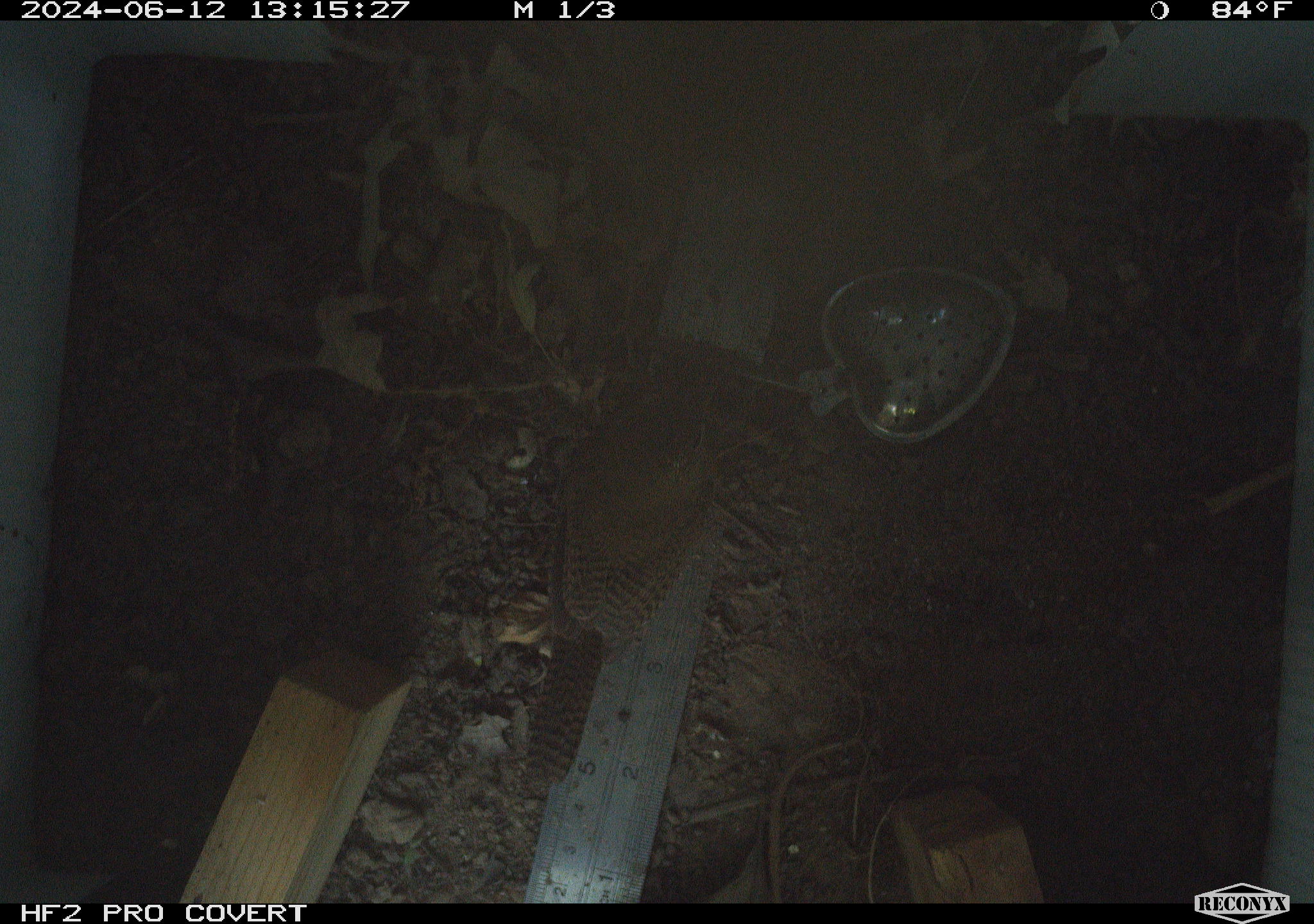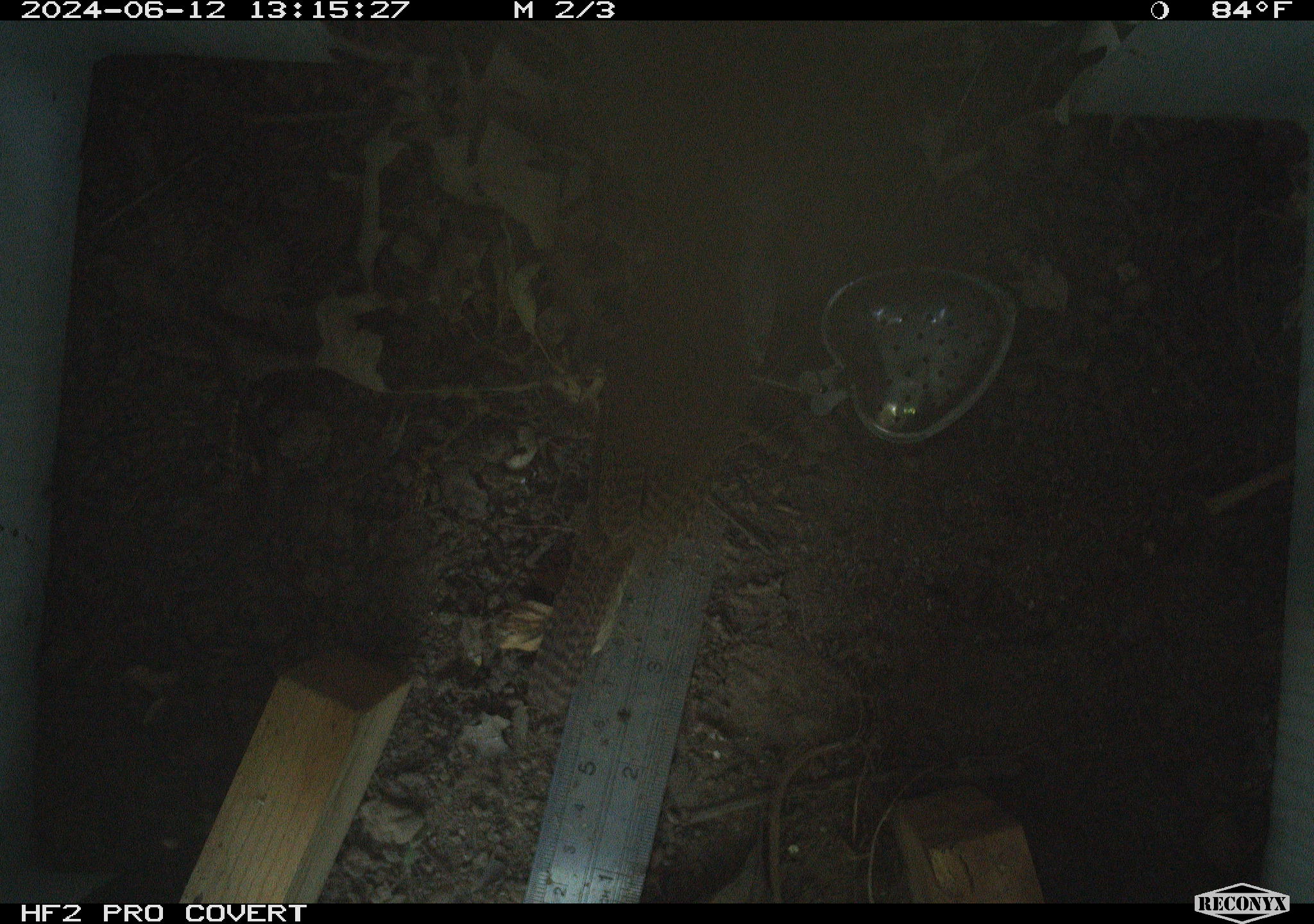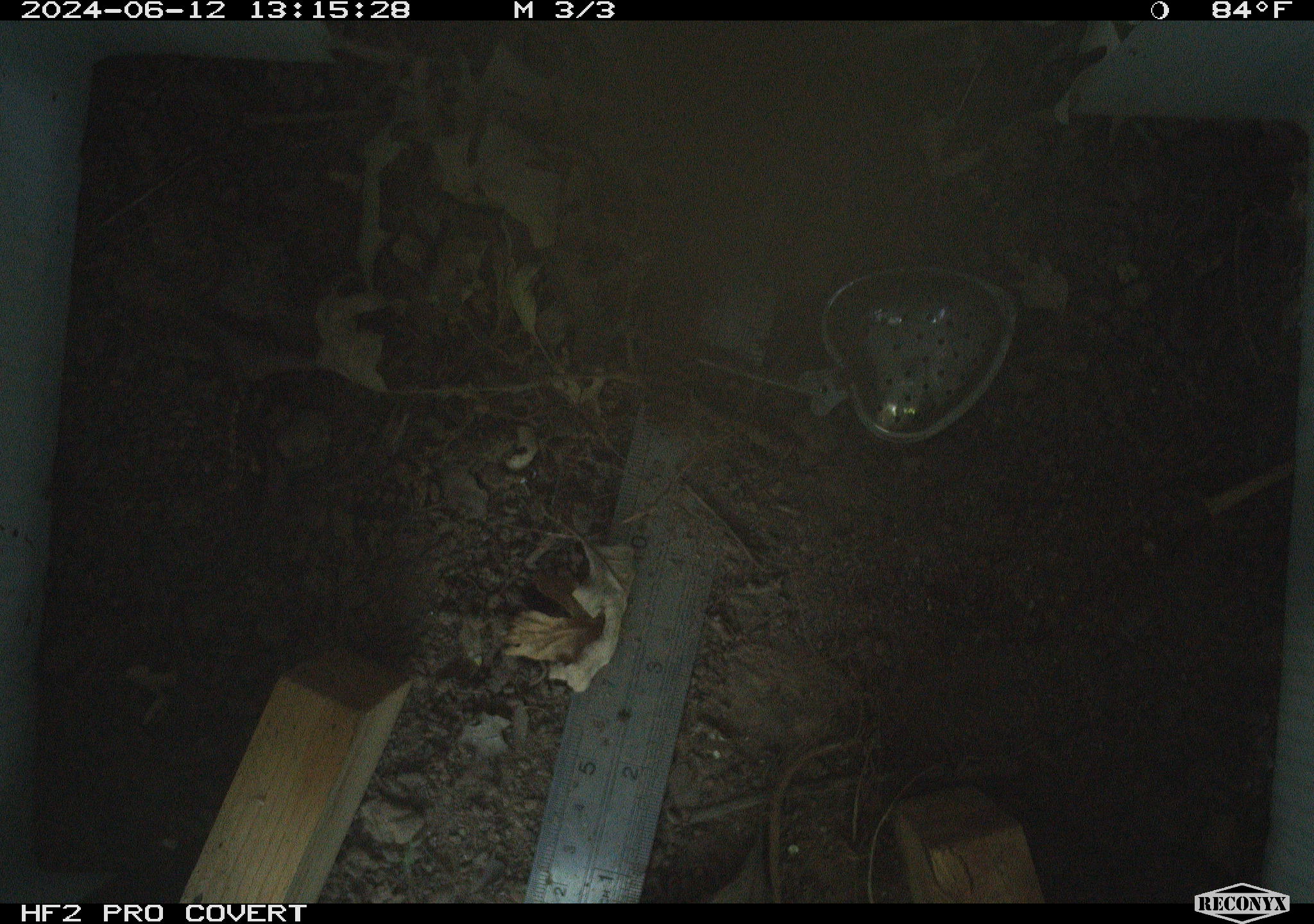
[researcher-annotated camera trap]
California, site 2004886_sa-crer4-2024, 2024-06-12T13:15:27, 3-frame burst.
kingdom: Animalia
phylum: Chordata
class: Aves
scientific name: Aves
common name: bird